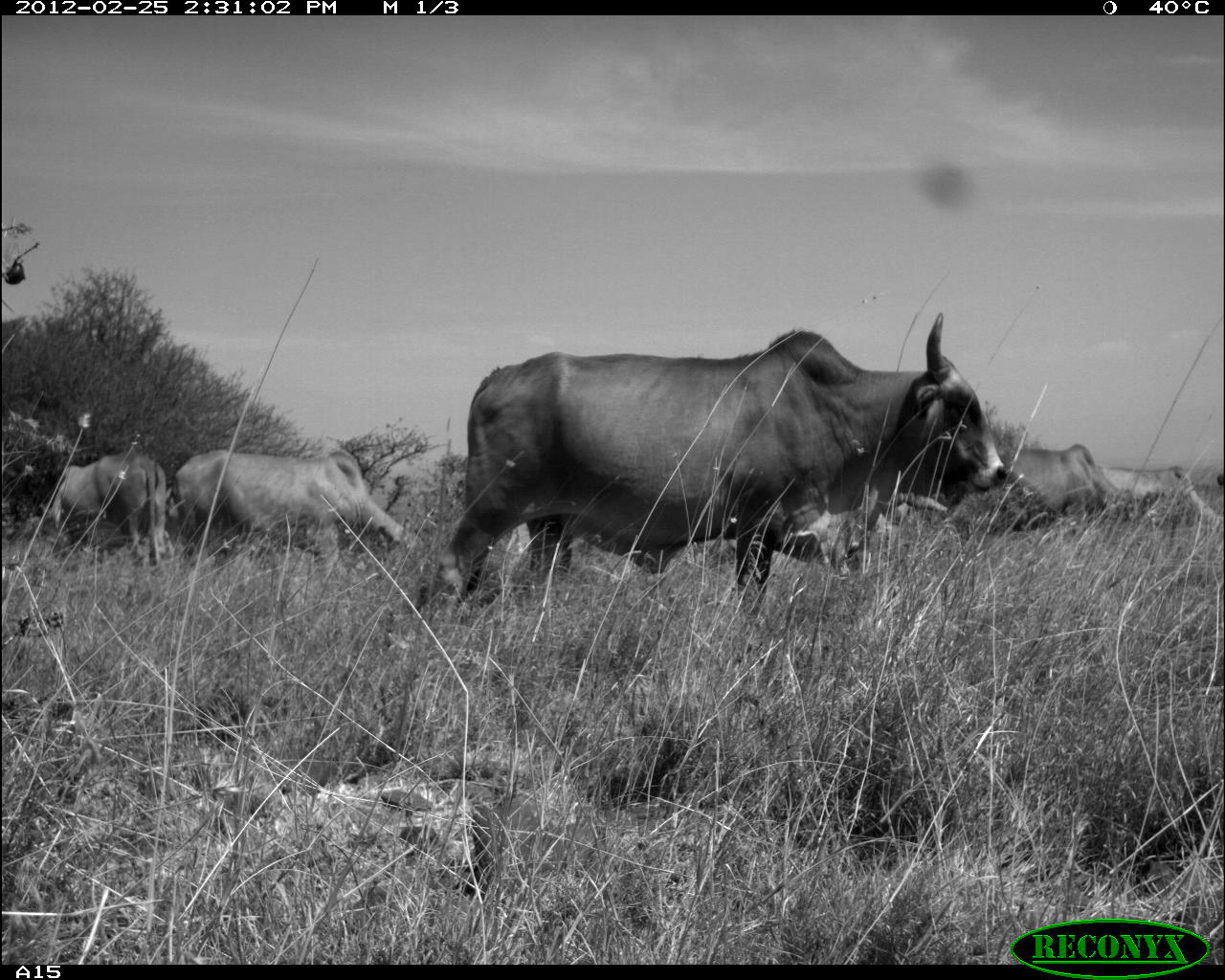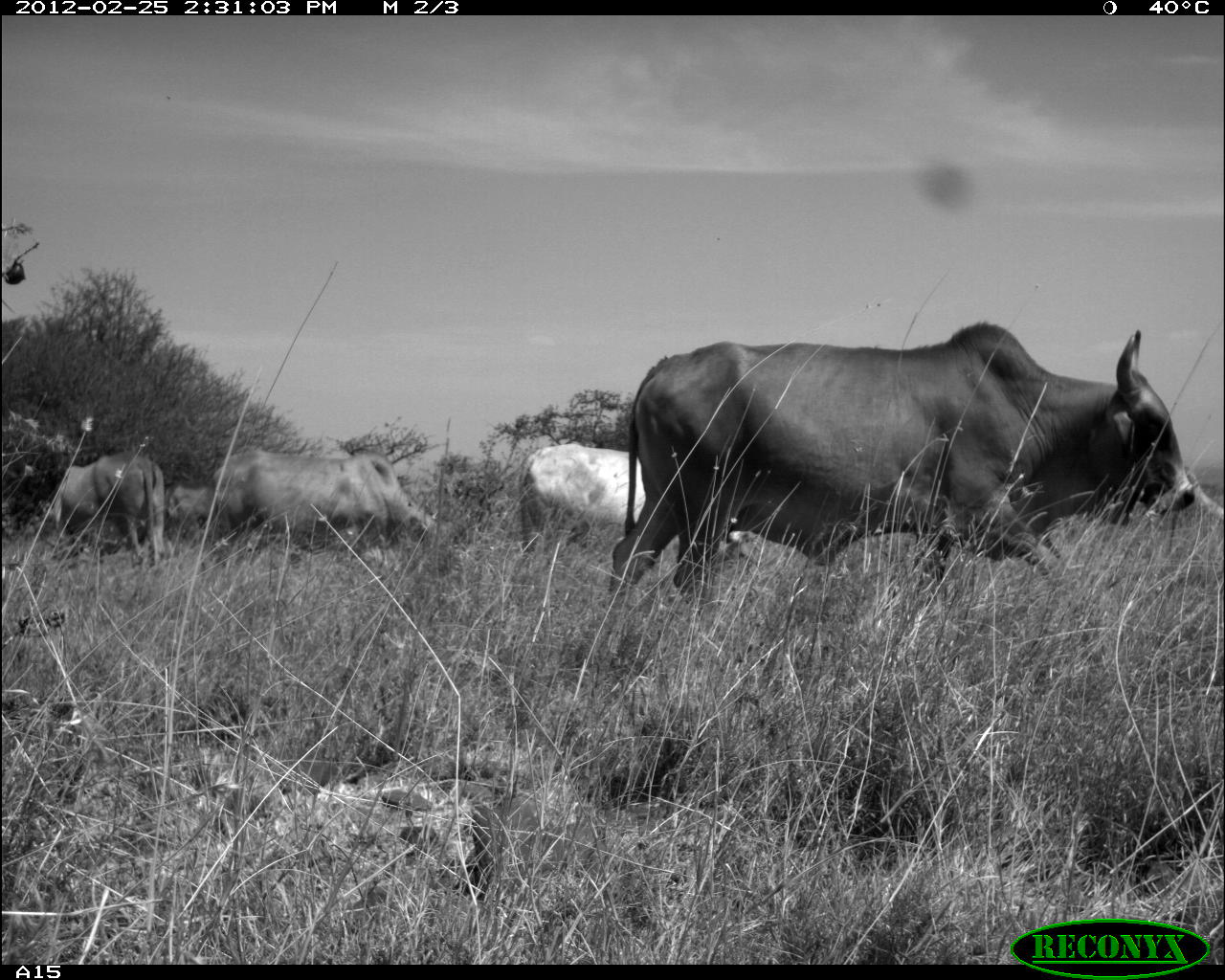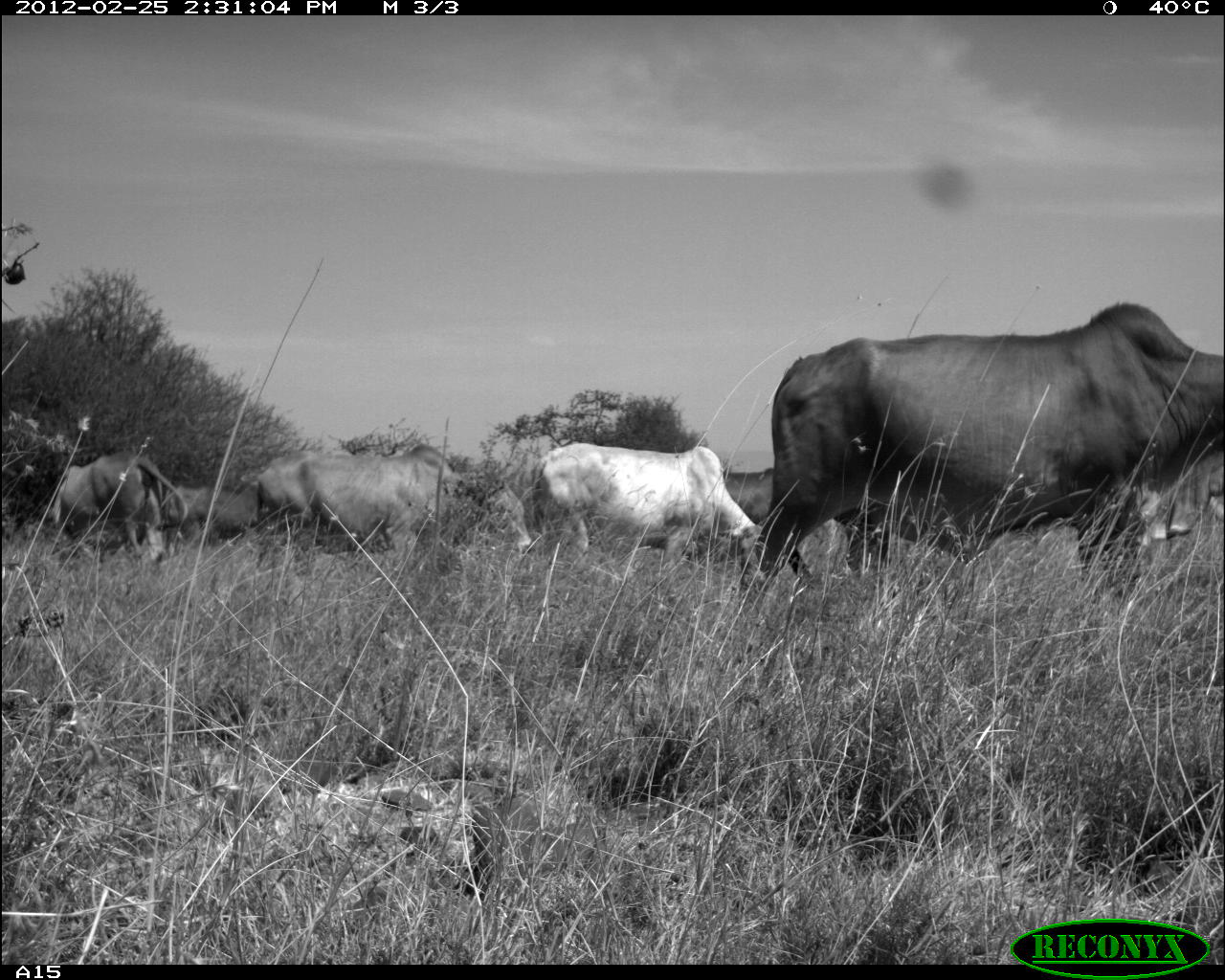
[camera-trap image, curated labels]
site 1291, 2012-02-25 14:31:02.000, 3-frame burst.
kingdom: Animalia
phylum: Chordata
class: Mammalia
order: Artiodactyla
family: Bovidae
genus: Bos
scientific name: Bos taurus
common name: domestic cattle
Bos taurus (domestic cattle), count 5.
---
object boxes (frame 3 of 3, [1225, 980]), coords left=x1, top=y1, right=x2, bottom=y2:
bos taurus: left=756, top=301, right=1225, bottom=596; left=256, top=443, right=535, bottom=575; left=534, top=443, right=767, bottom=589; left=51, top=451, right=188, bottom=567; left=723, top=466, right=832, bottom=542; left=189, top=487, right=258, bottom=545; left=165, top=485, right=208, bottom=551